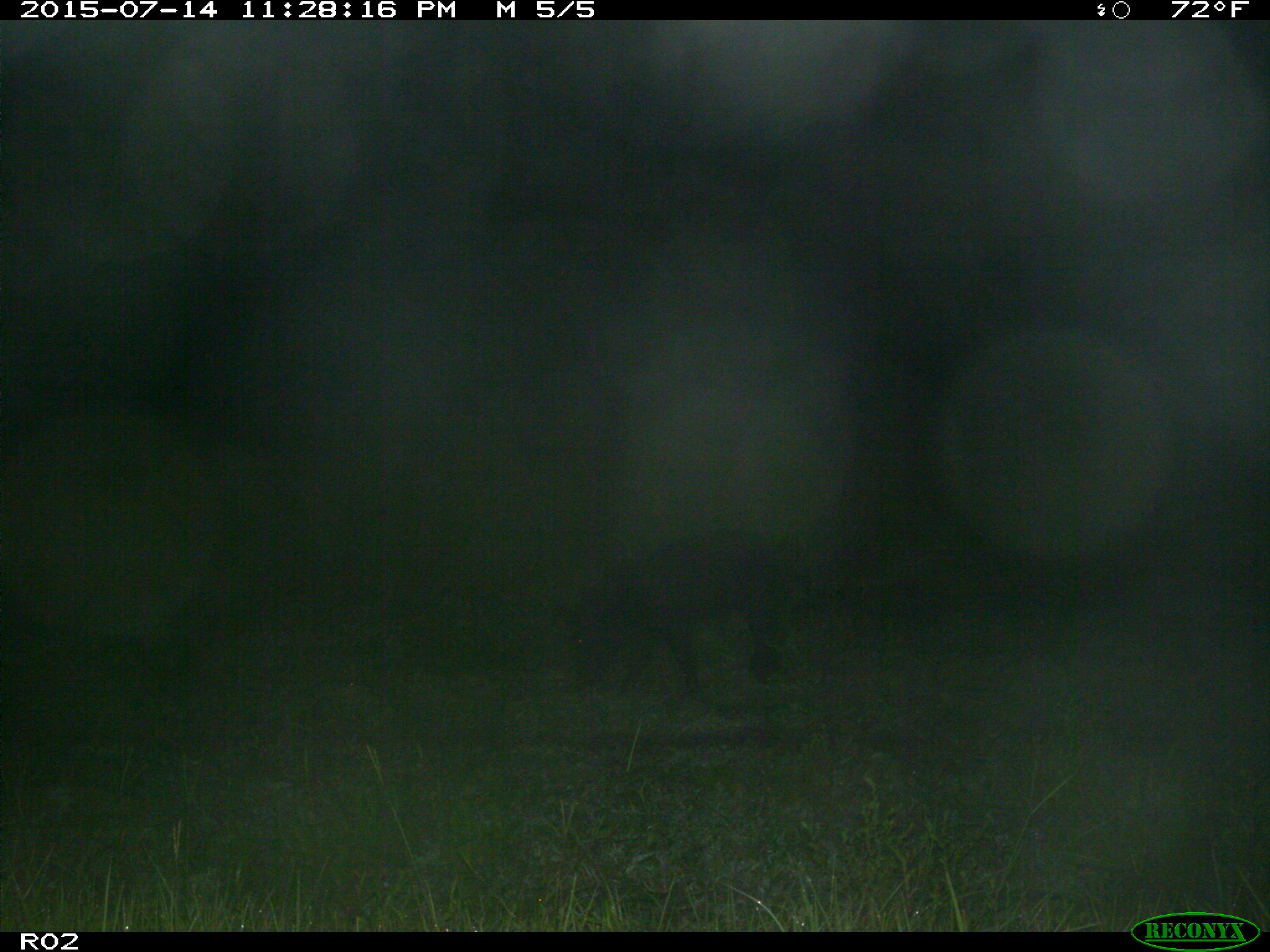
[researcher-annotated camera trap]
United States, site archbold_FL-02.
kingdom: Animalia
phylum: Chordata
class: Mammalia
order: Artiodactyla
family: Suidae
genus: Sus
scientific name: Sus scrofa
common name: wild boar